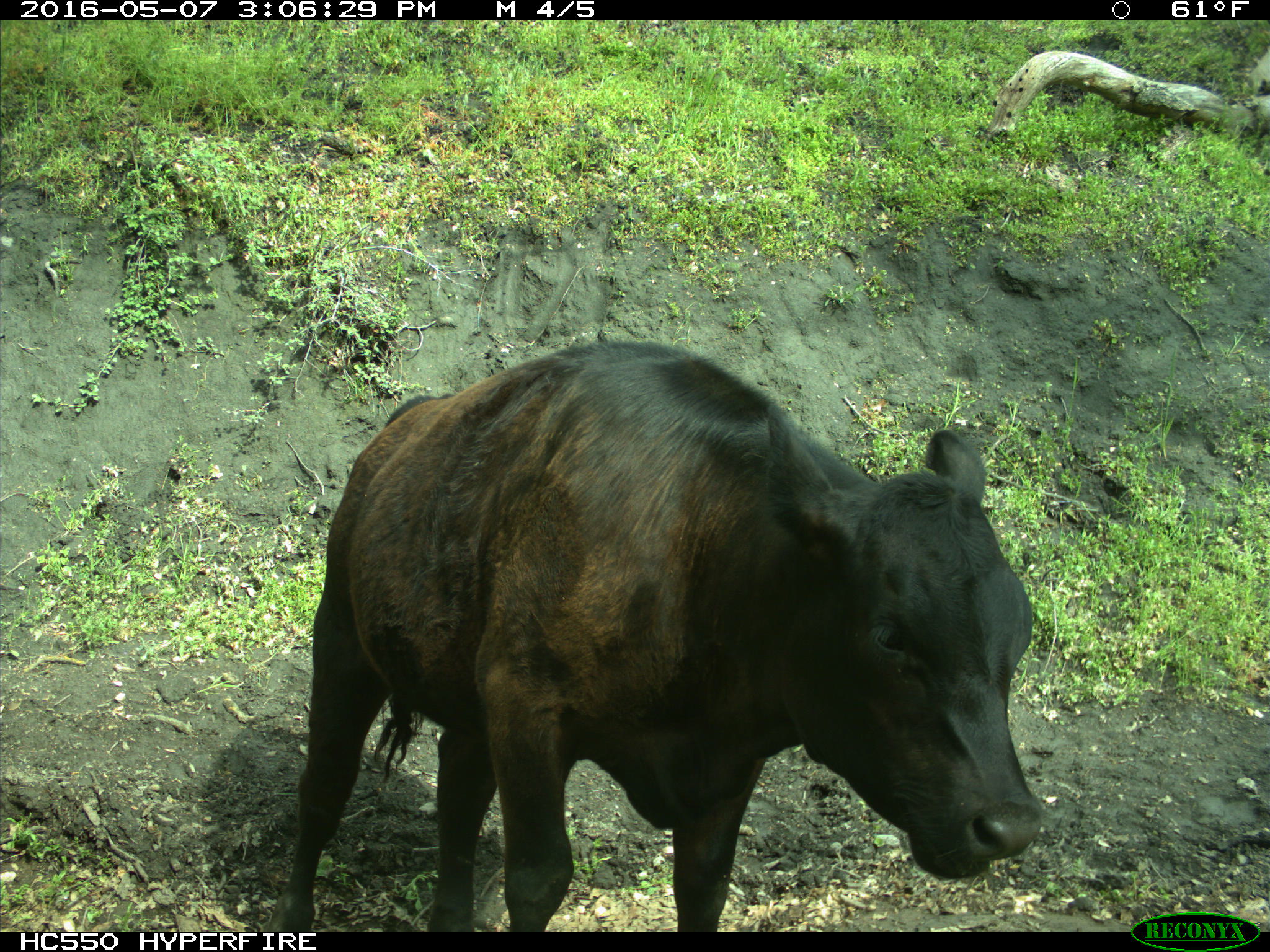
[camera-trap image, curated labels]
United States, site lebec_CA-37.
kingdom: Animalia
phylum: Chordata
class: Mammalia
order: Artiodactyla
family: Bovidae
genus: Bos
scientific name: Bos taurus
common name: domestic cow